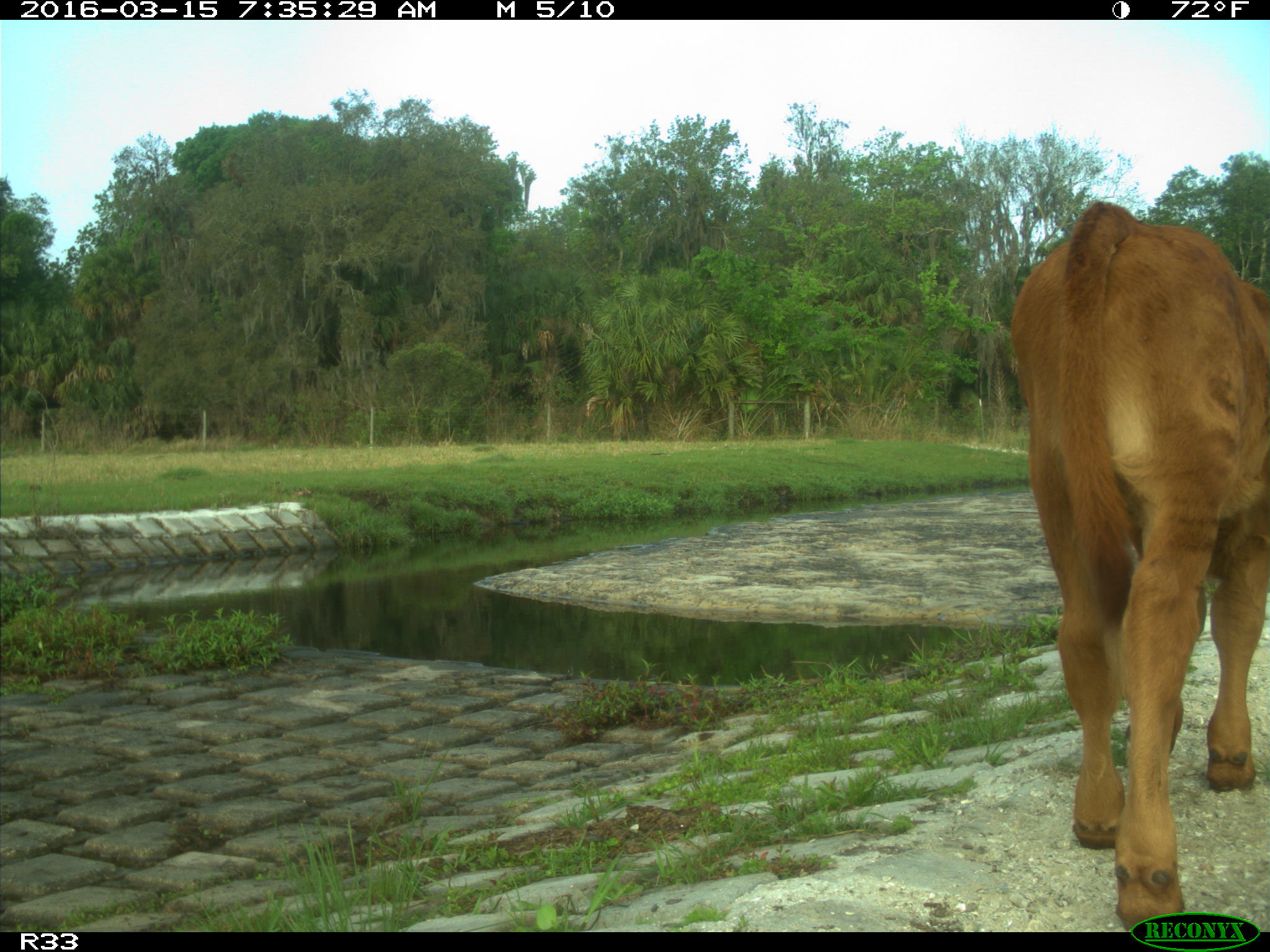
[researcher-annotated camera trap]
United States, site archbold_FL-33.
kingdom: Animalia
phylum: Chordata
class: Mammalia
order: Artiodactyla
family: Bovidae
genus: Bos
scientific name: Bos taurus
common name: domestic cow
Bos taurus (domestic cow).